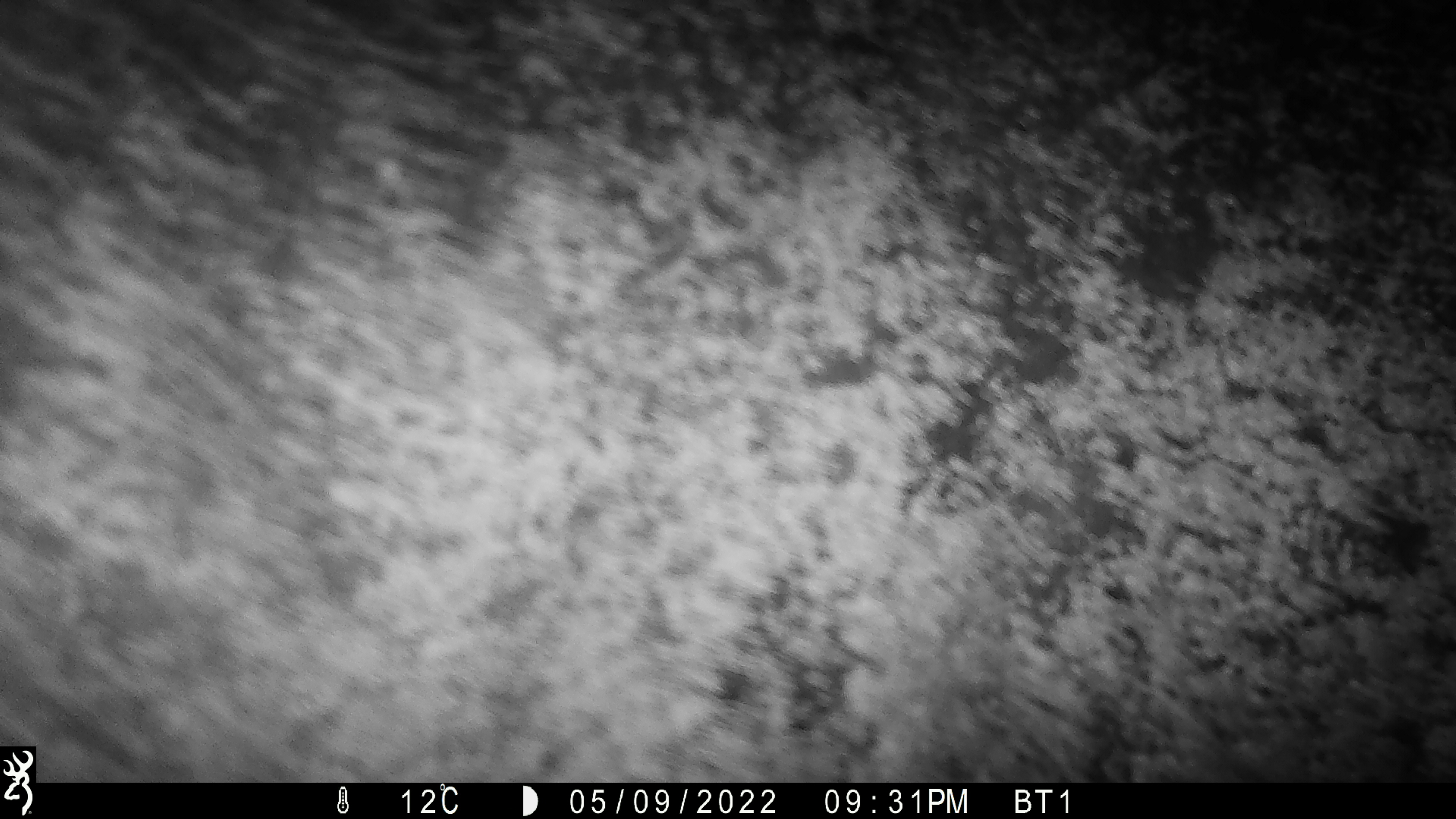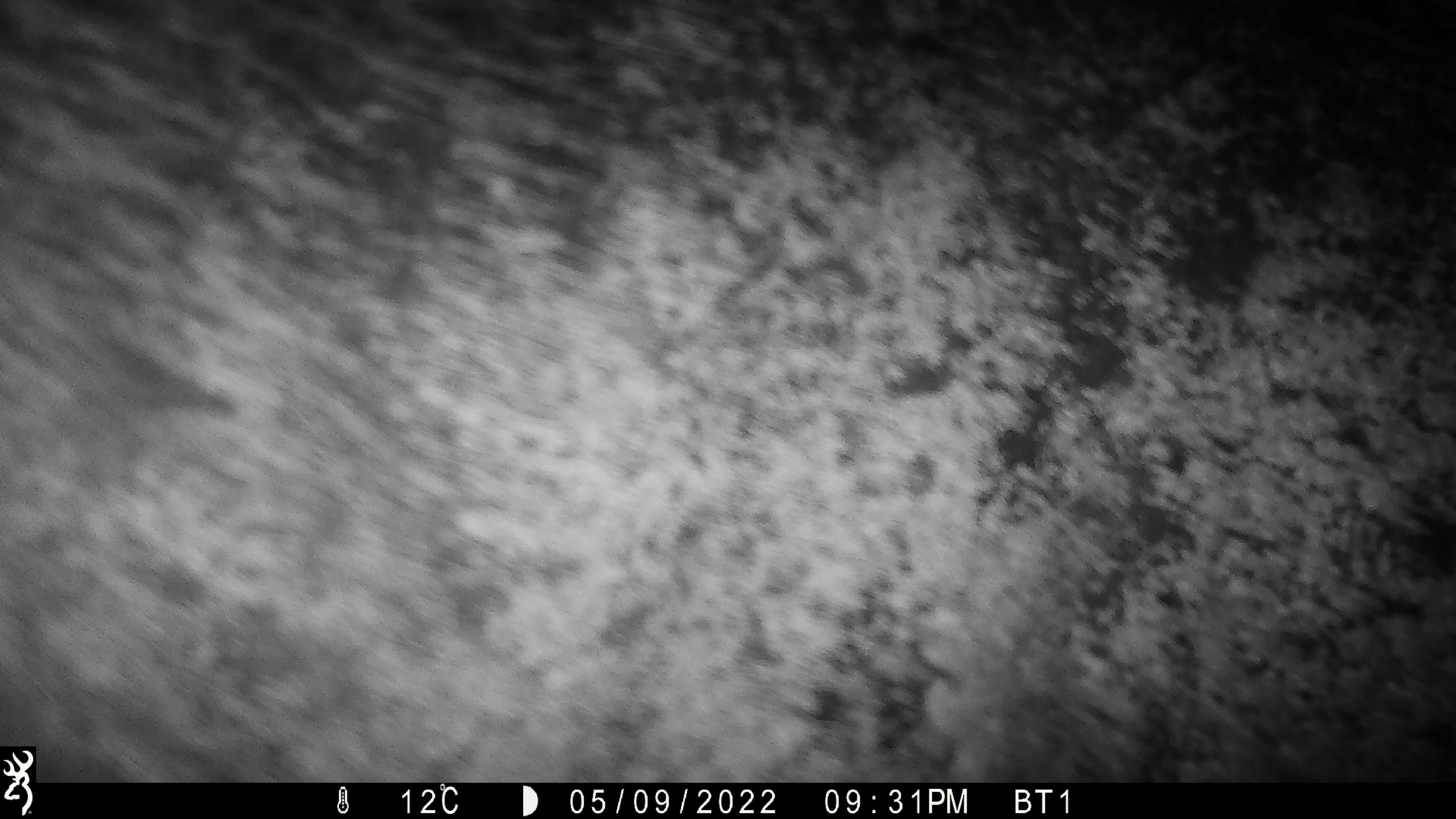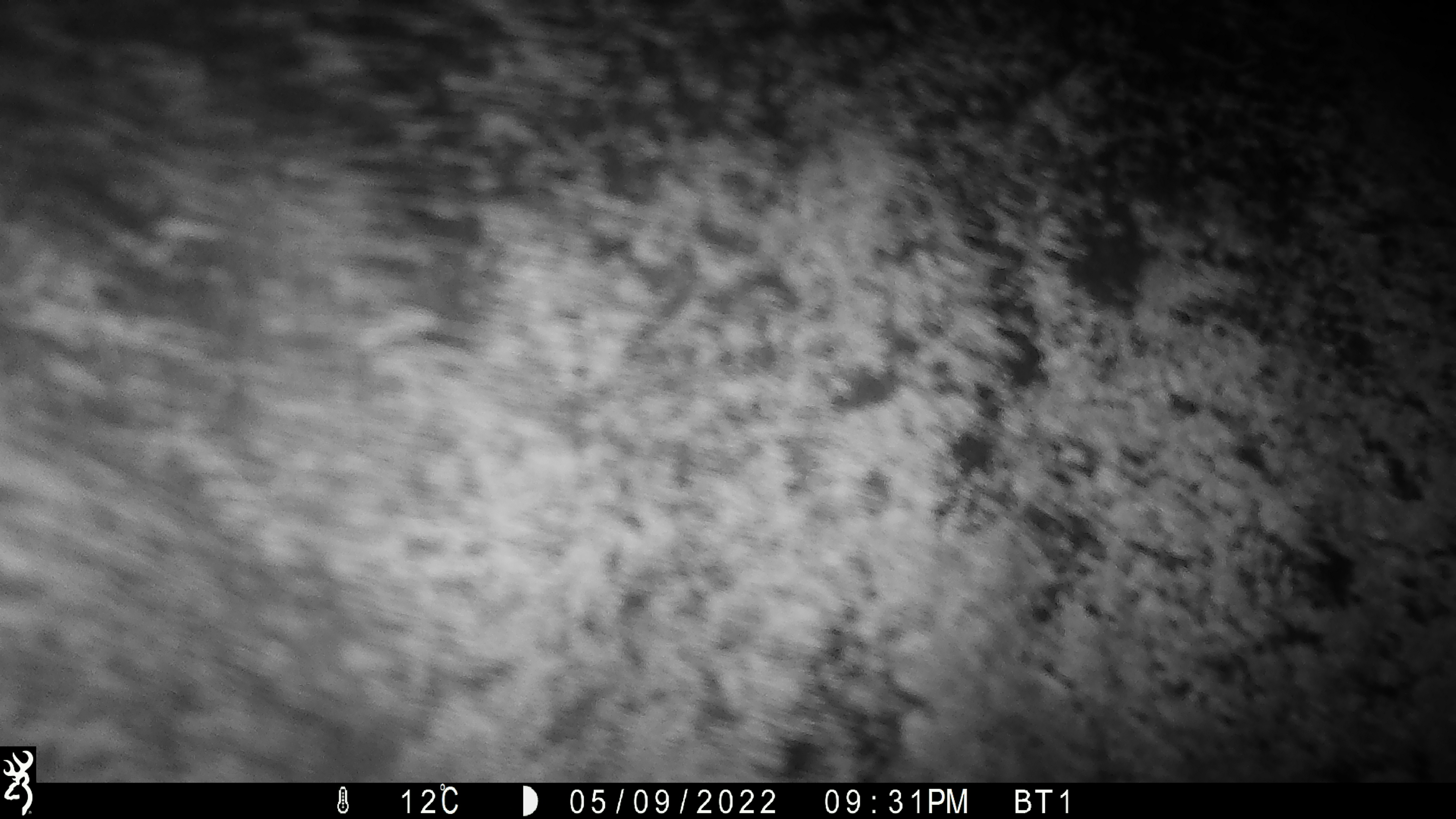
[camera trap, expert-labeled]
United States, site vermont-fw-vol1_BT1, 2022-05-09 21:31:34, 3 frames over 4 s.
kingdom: Animalia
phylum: Chordata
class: Mammalia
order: Artiodactyla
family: Cervidae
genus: Alces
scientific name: Alces alces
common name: moose